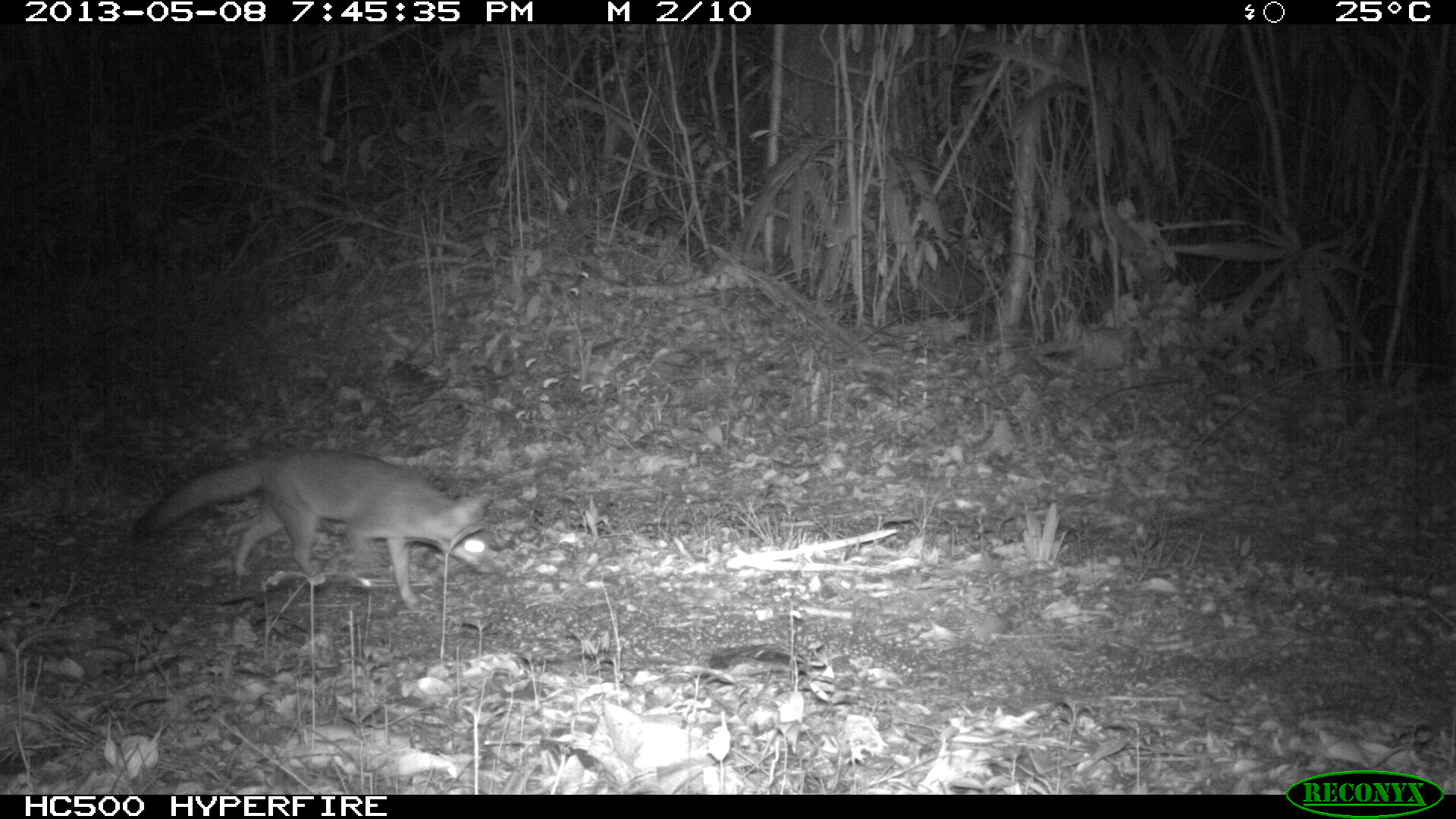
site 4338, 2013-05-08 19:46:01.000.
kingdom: Animalia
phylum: Chordata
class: Mammalia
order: Carnivora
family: Canidae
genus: Urocyon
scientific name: Urocyon cinereoargenteus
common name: gray fox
Urocyon cinereoargenteus (gray fox), count 1.